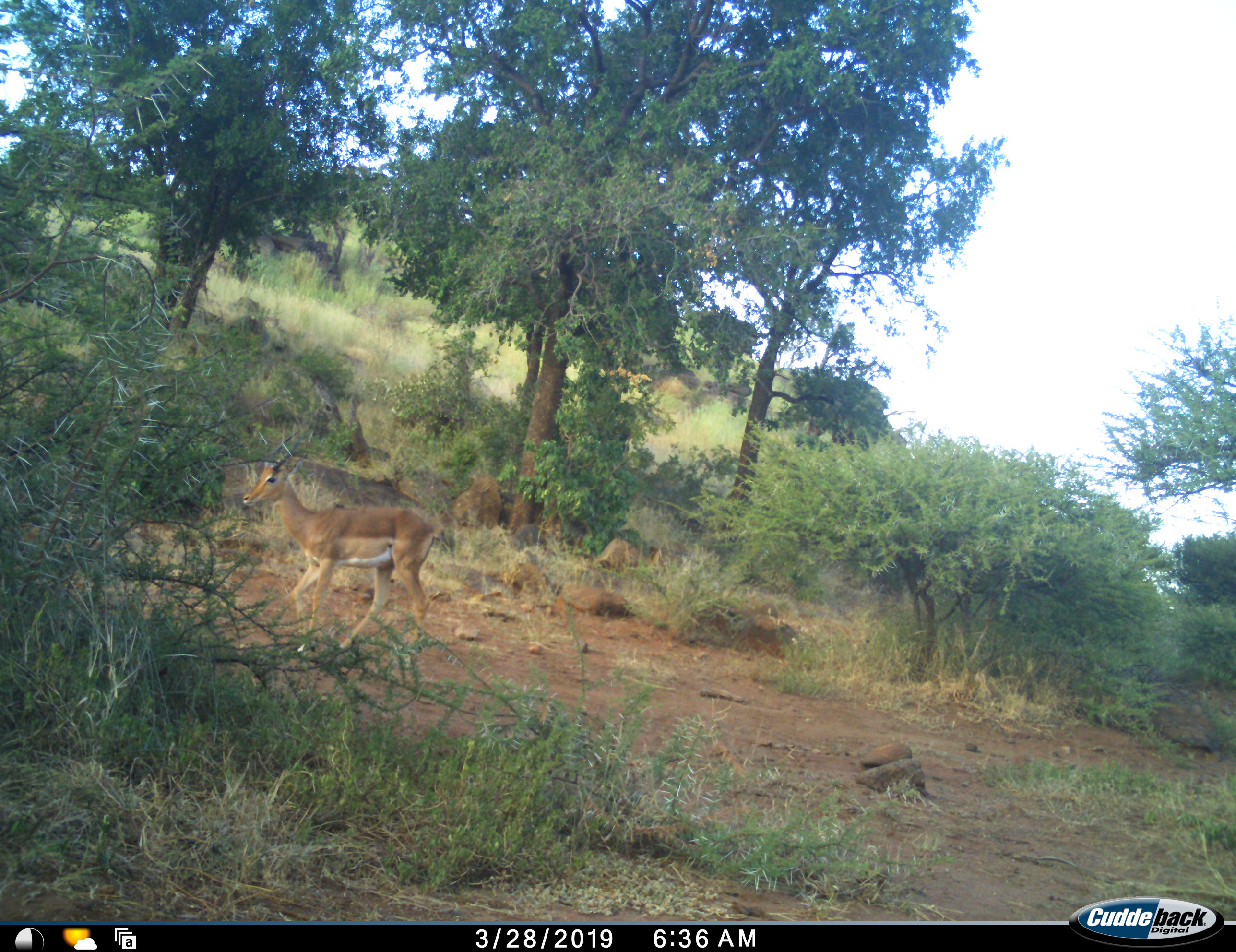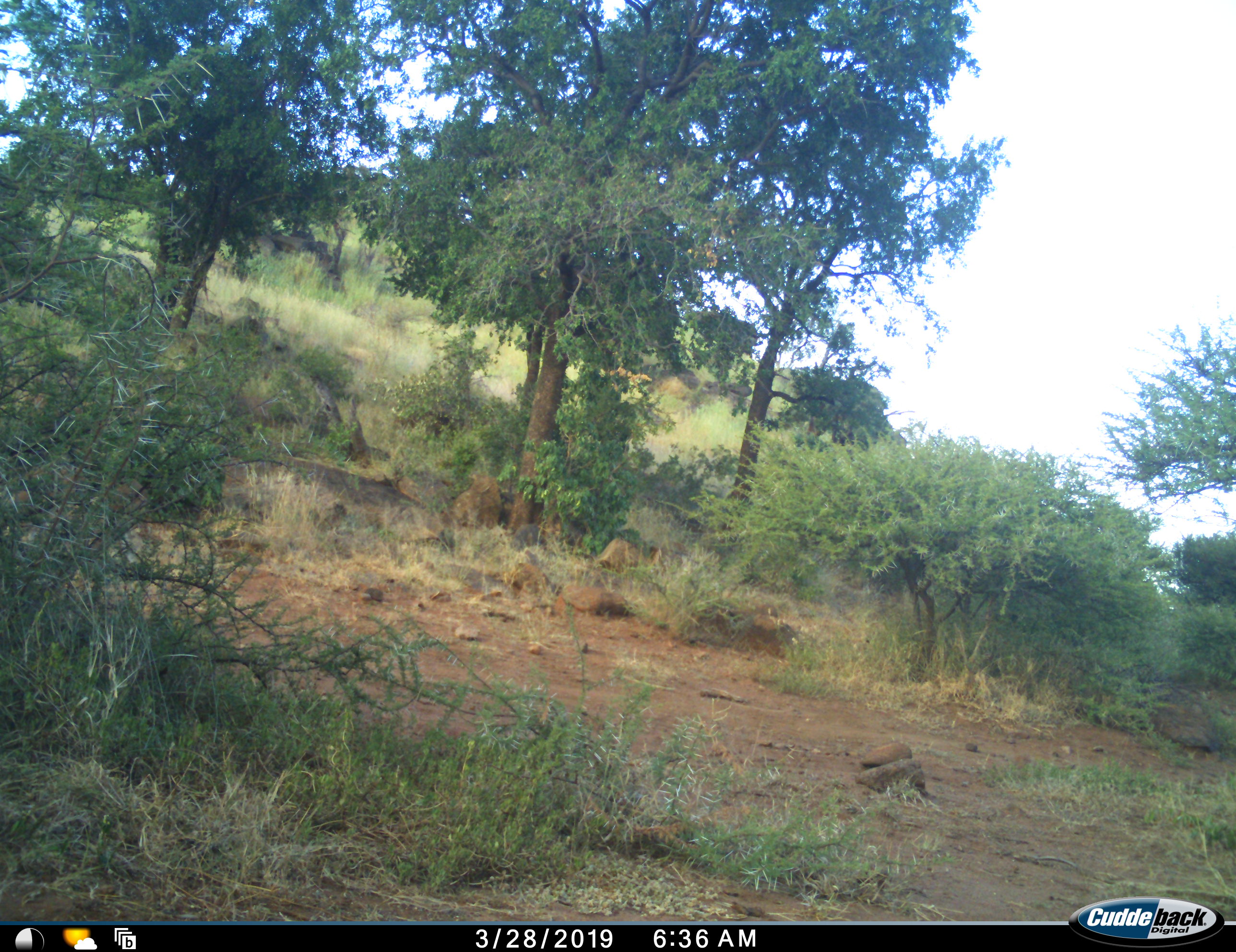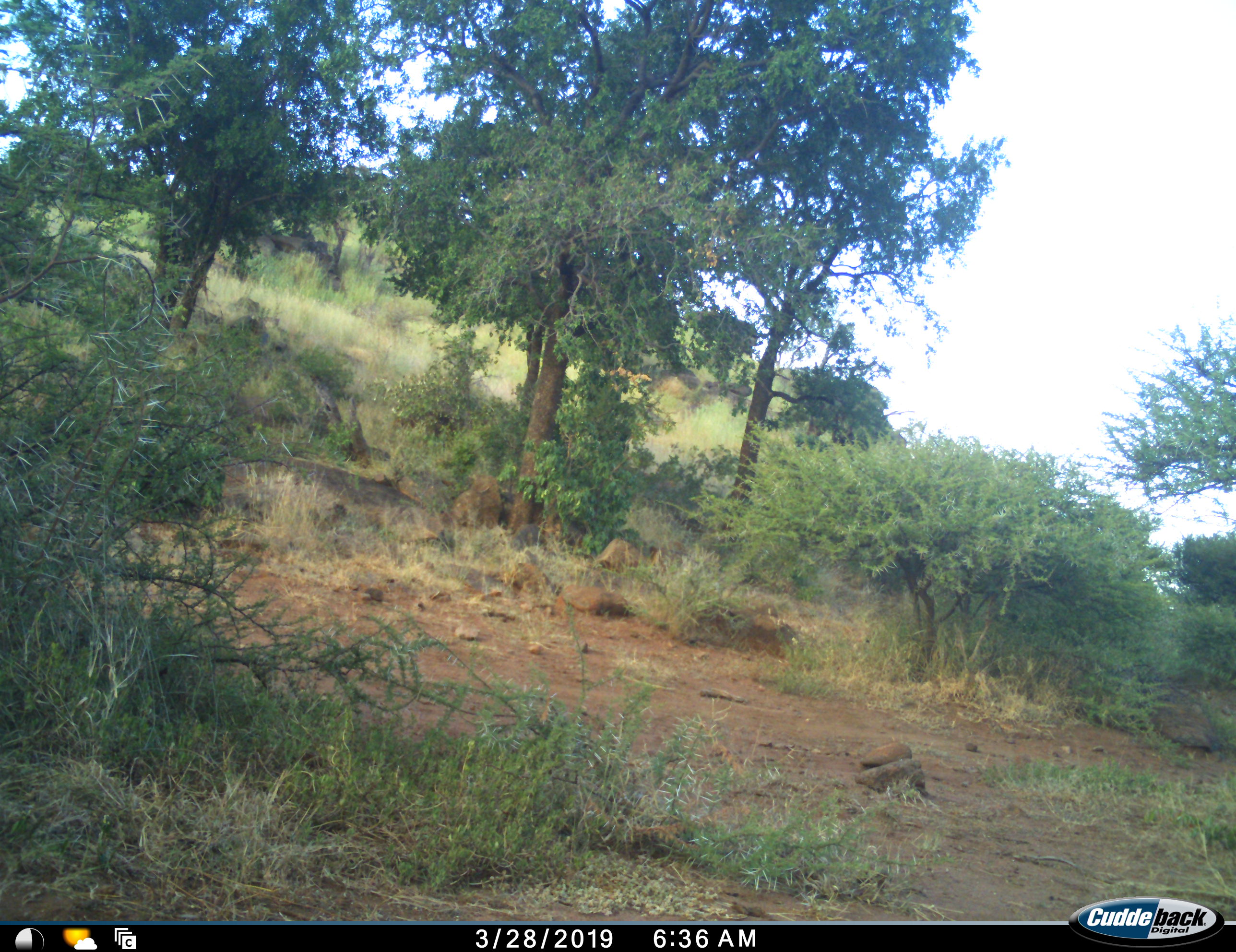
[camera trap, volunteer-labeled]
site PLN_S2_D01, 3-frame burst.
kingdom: Animalia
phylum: Chordata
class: Mammalia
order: Artiodactyla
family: Bovidae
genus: Aepyceros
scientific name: Aepyceros melampus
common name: impala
Impala (Aepyceros melampus), count 1. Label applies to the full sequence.